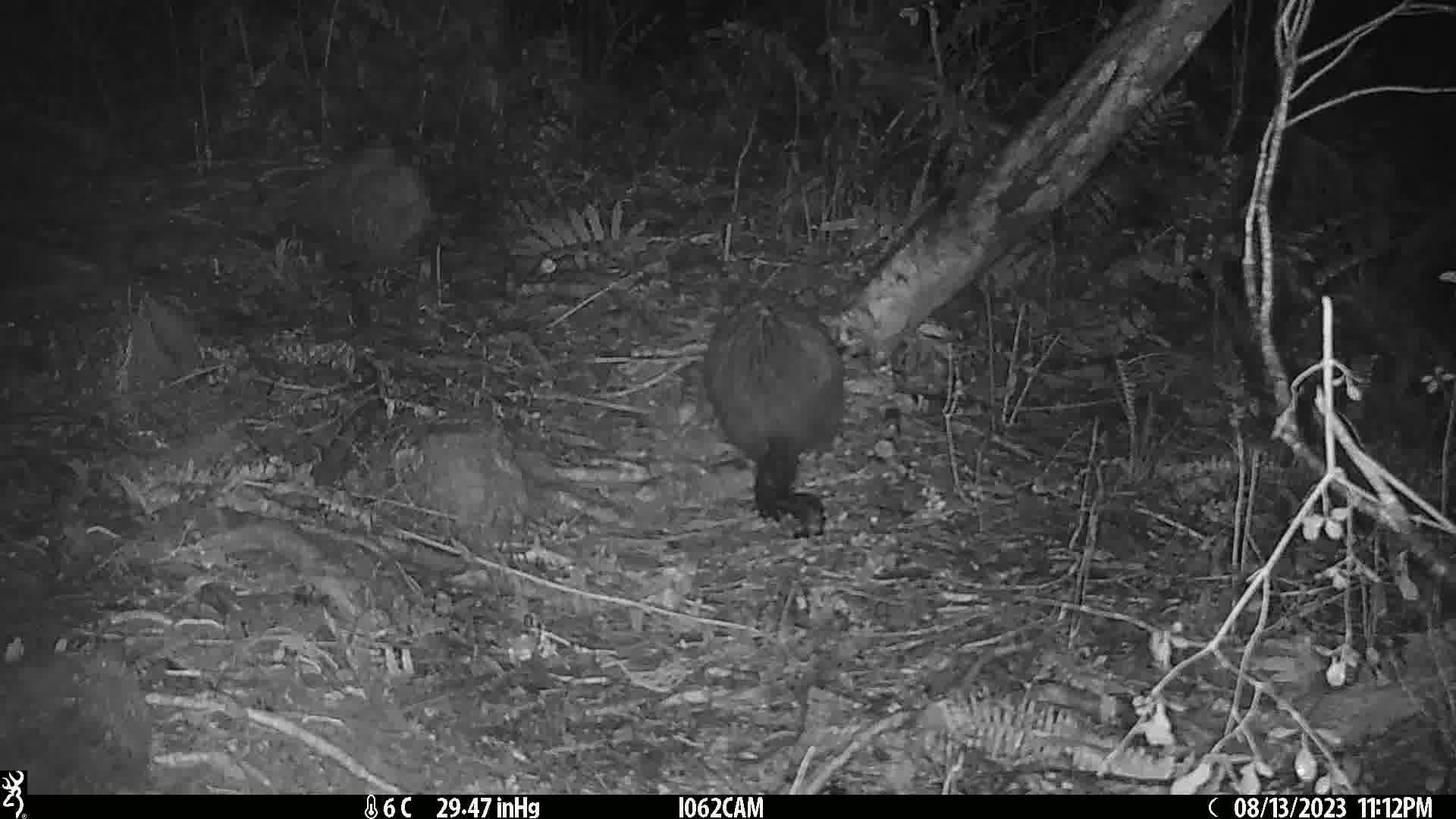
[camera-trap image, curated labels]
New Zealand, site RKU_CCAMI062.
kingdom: Animalia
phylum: Chordata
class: Mammalia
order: Diprotodontia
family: Phalangeridae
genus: Trichosurus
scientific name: Trichosurus vulpecula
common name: common brushtail possum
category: possum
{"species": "possum (common brushtail possum) (Trichosurus vulpecula)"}